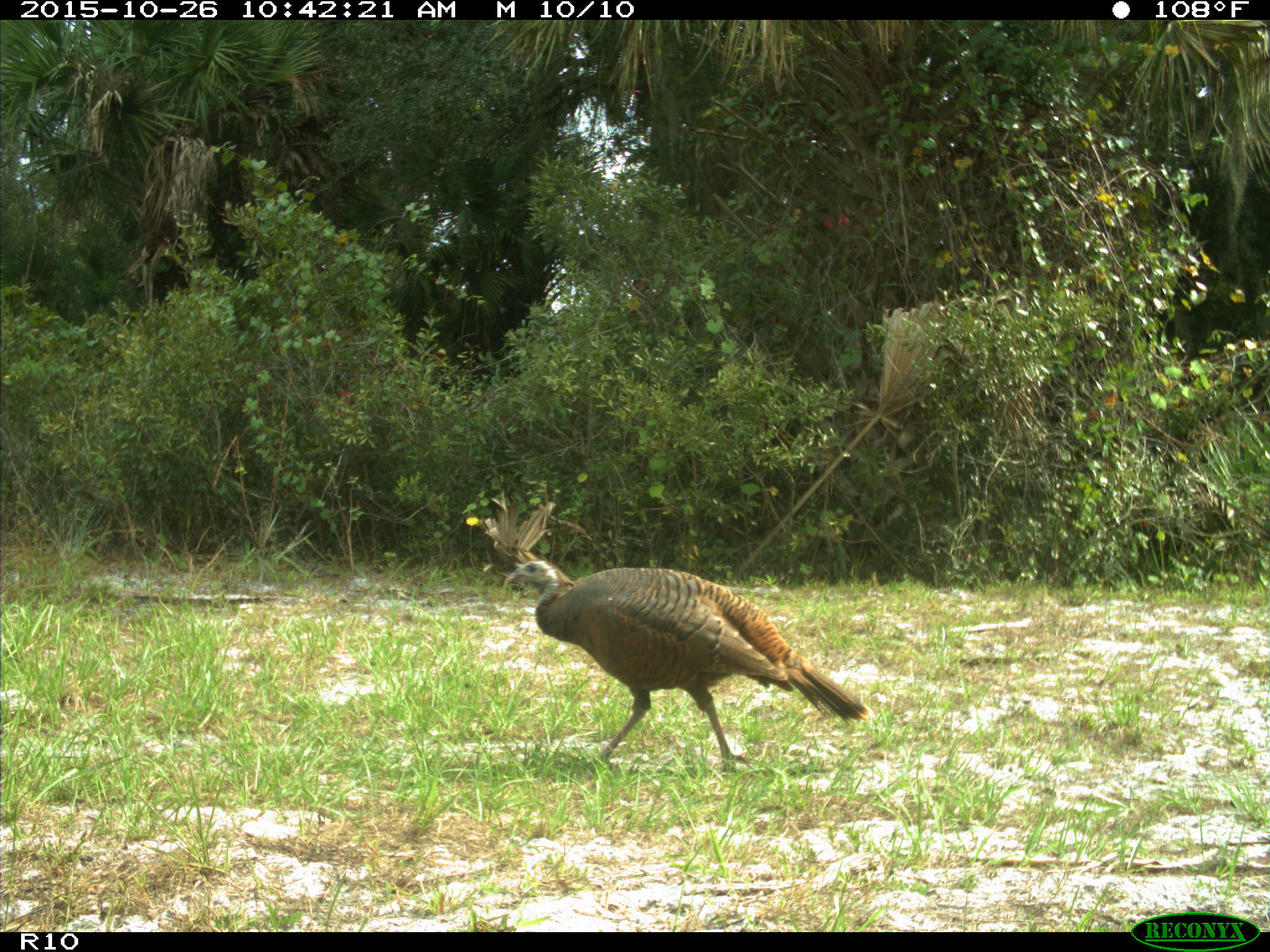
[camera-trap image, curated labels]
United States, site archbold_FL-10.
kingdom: Animalia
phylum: Chordata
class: Aves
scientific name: Aves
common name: birds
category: unidentified bird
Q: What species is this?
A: Unidentified bird (birds) (Aves).